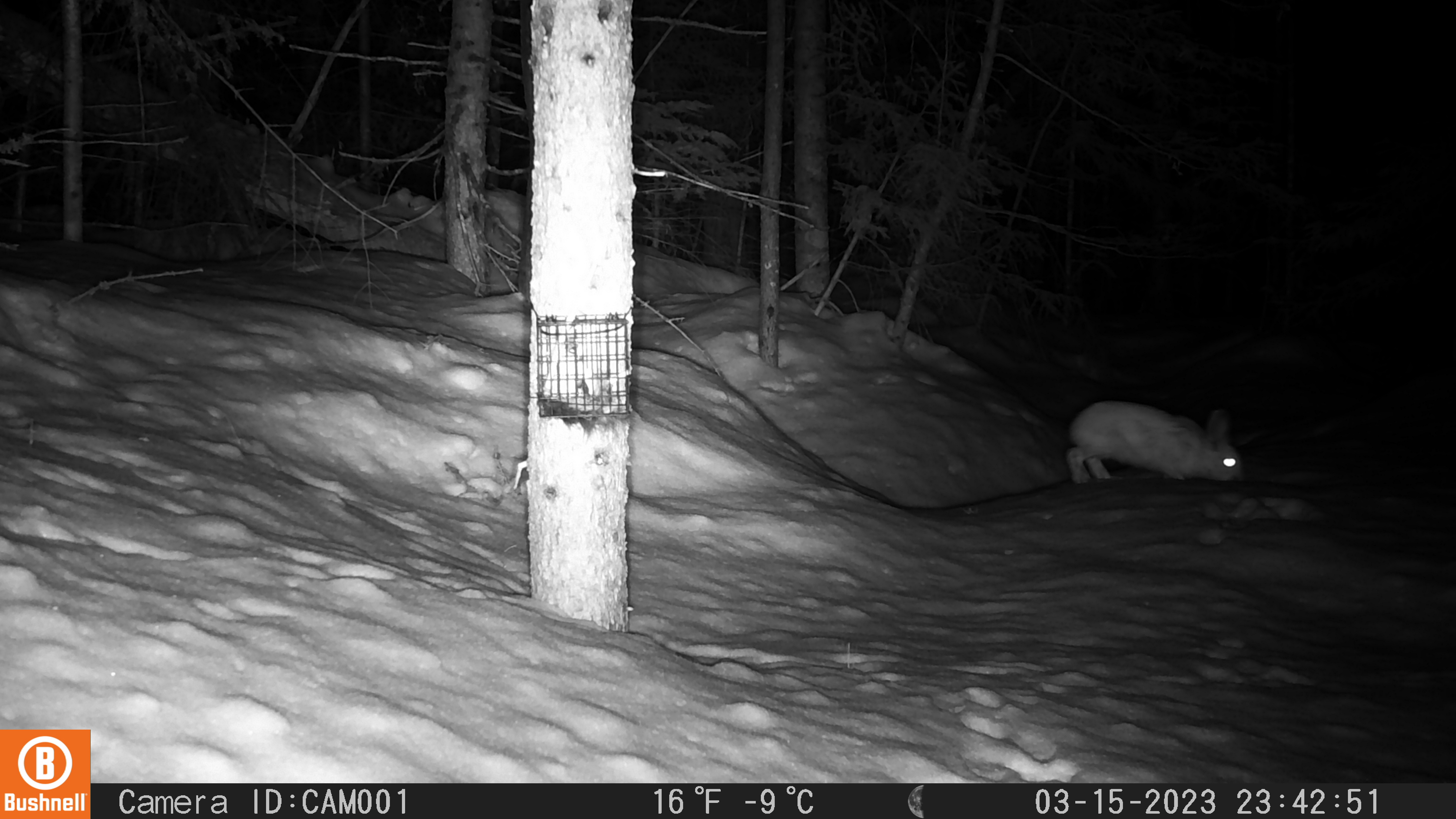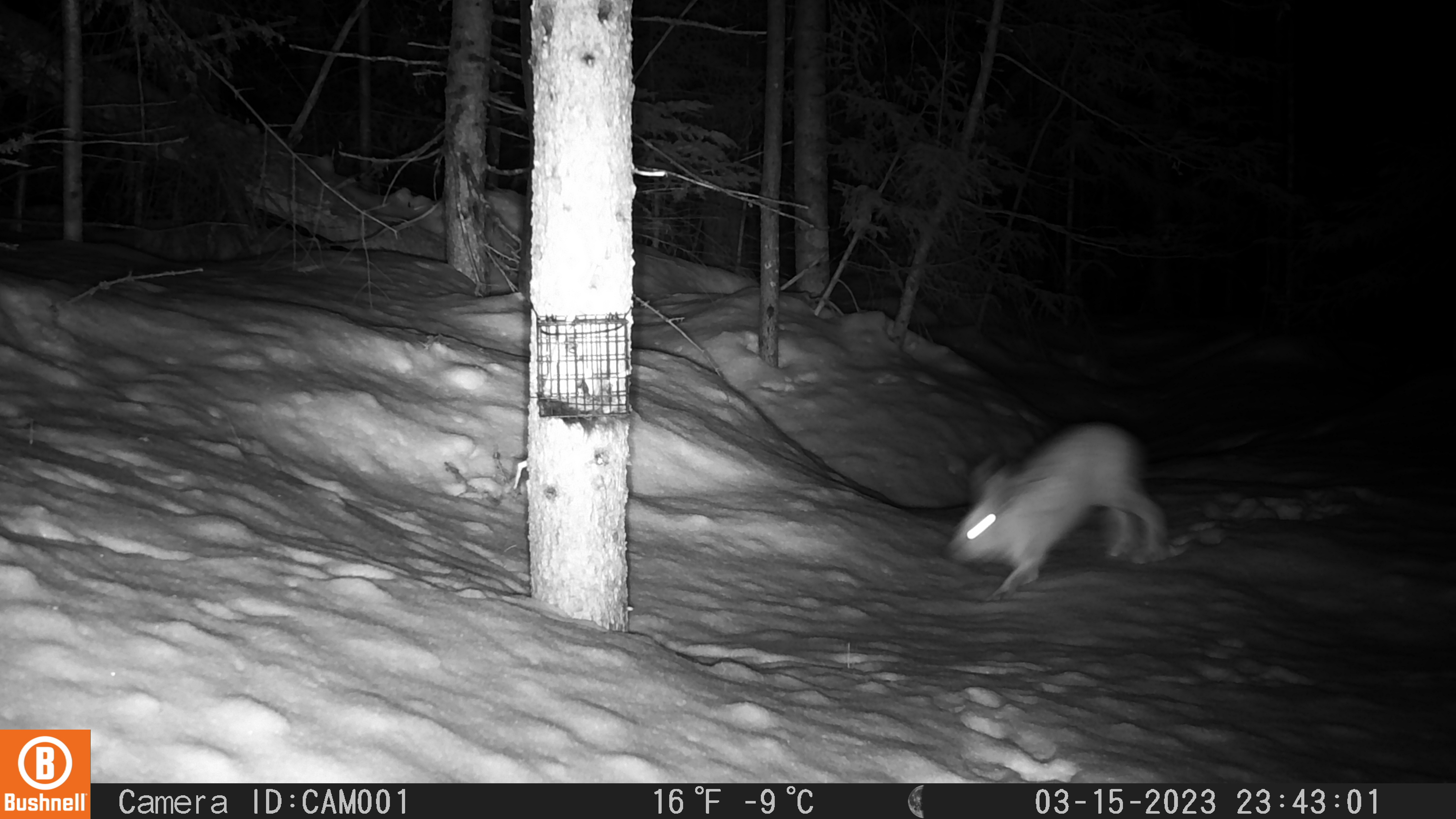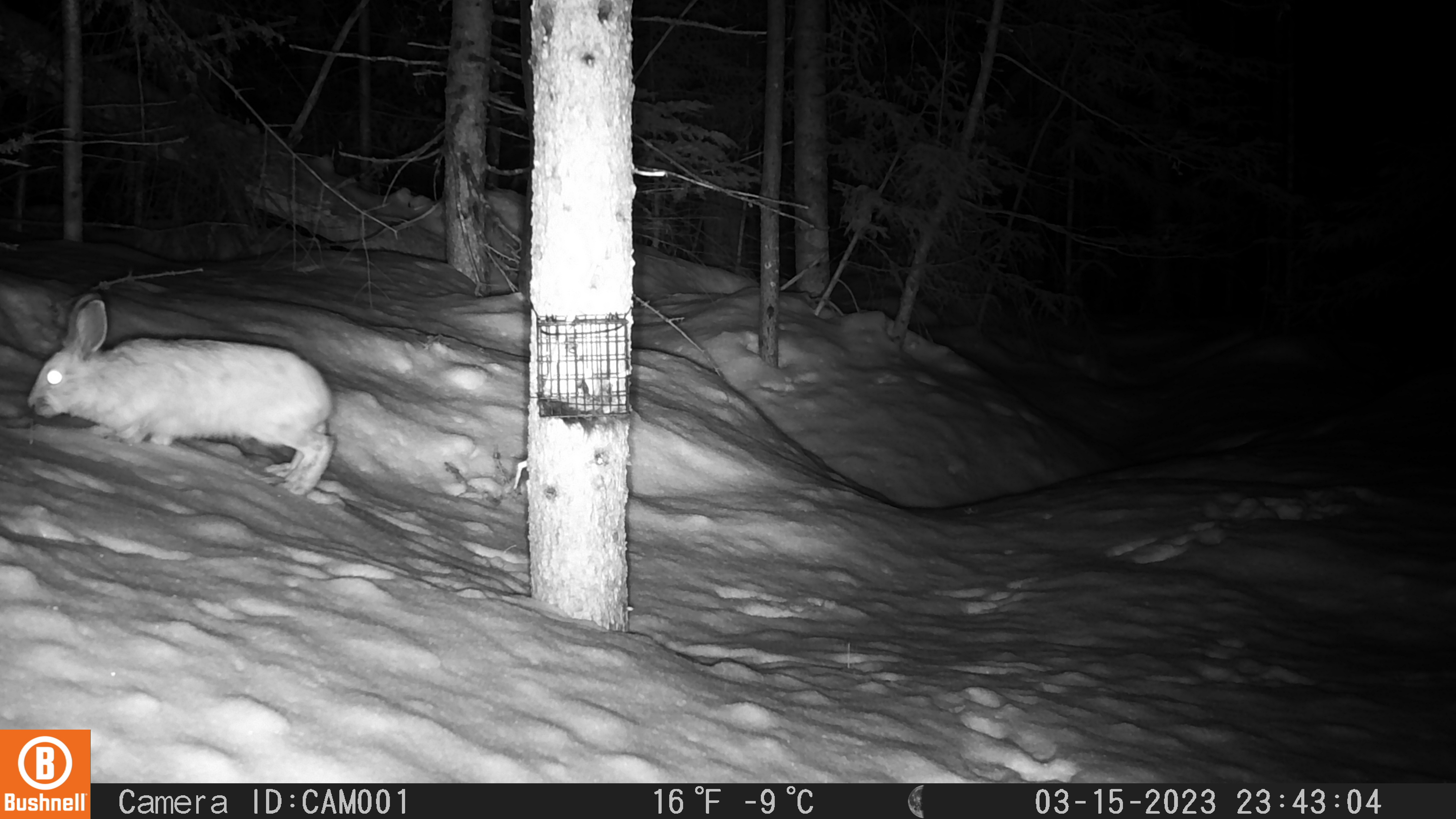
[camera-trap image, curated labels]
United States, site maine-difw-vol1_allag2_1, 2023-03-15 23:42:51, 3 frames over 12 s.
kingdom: Animalia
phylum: Chordata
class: Mammalia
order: Lagomorpha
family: Leporidae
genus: Lepus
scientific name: Lepus americanus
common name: snowshoe hare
Snowshoe hare (Lepus americanus).